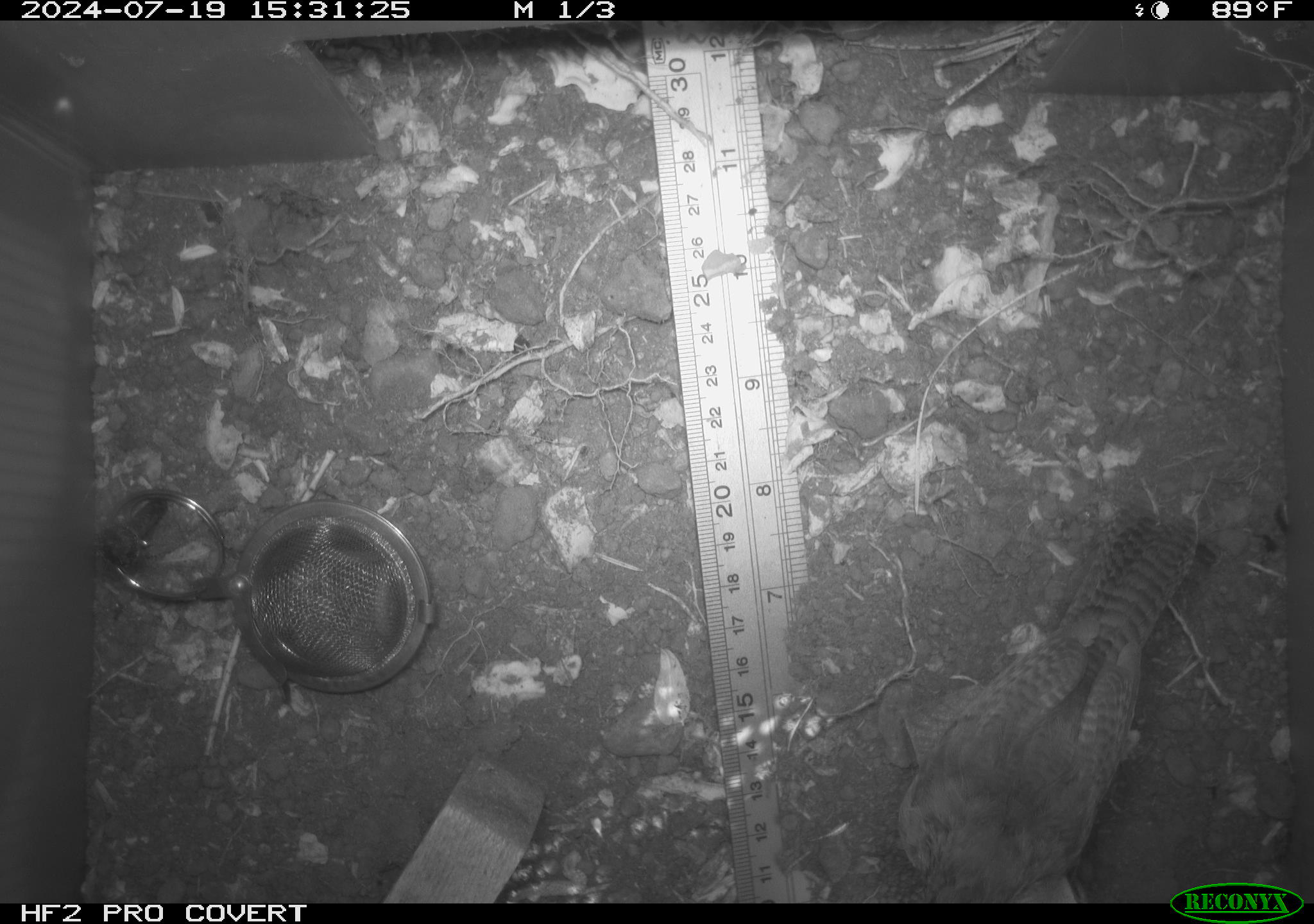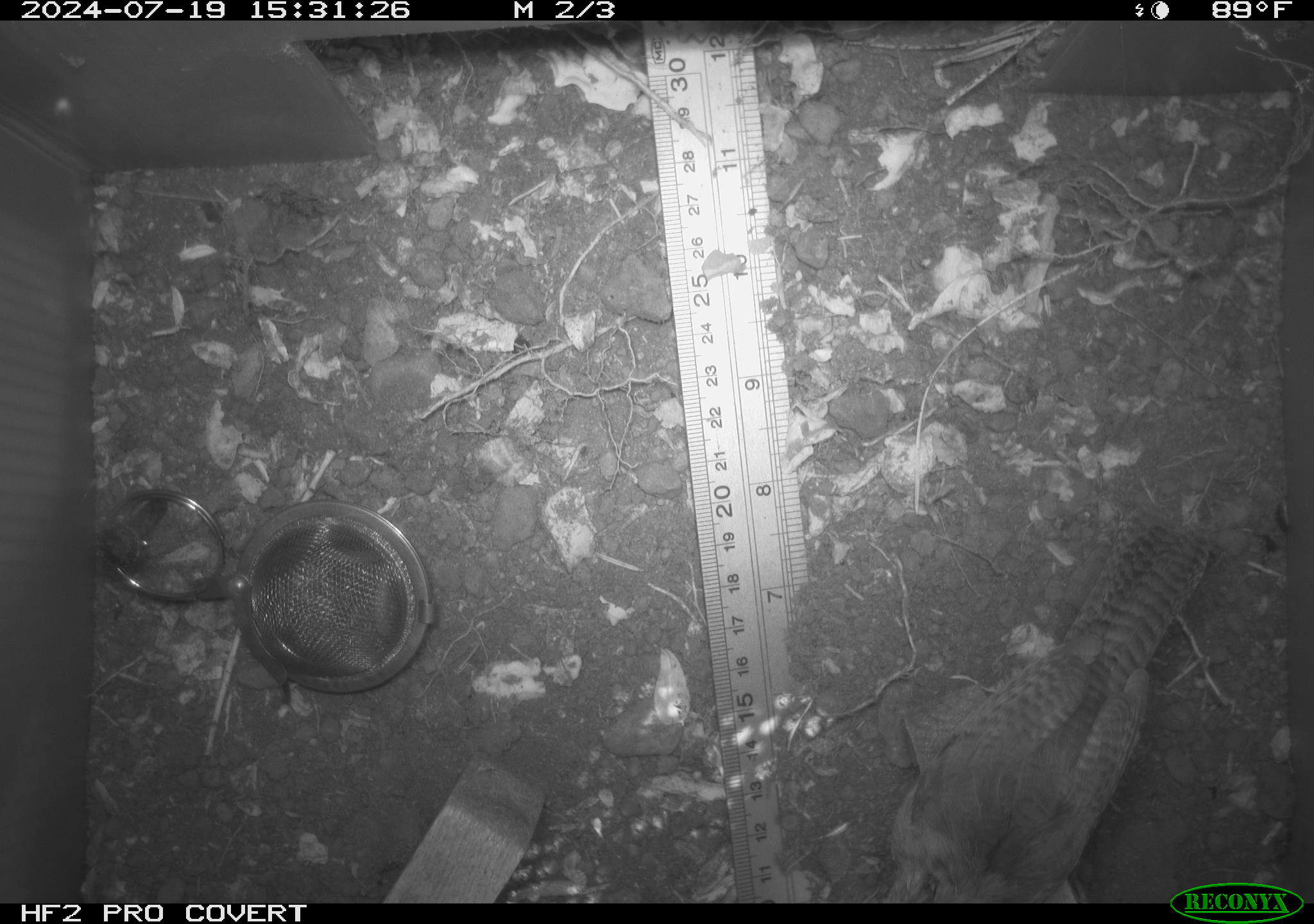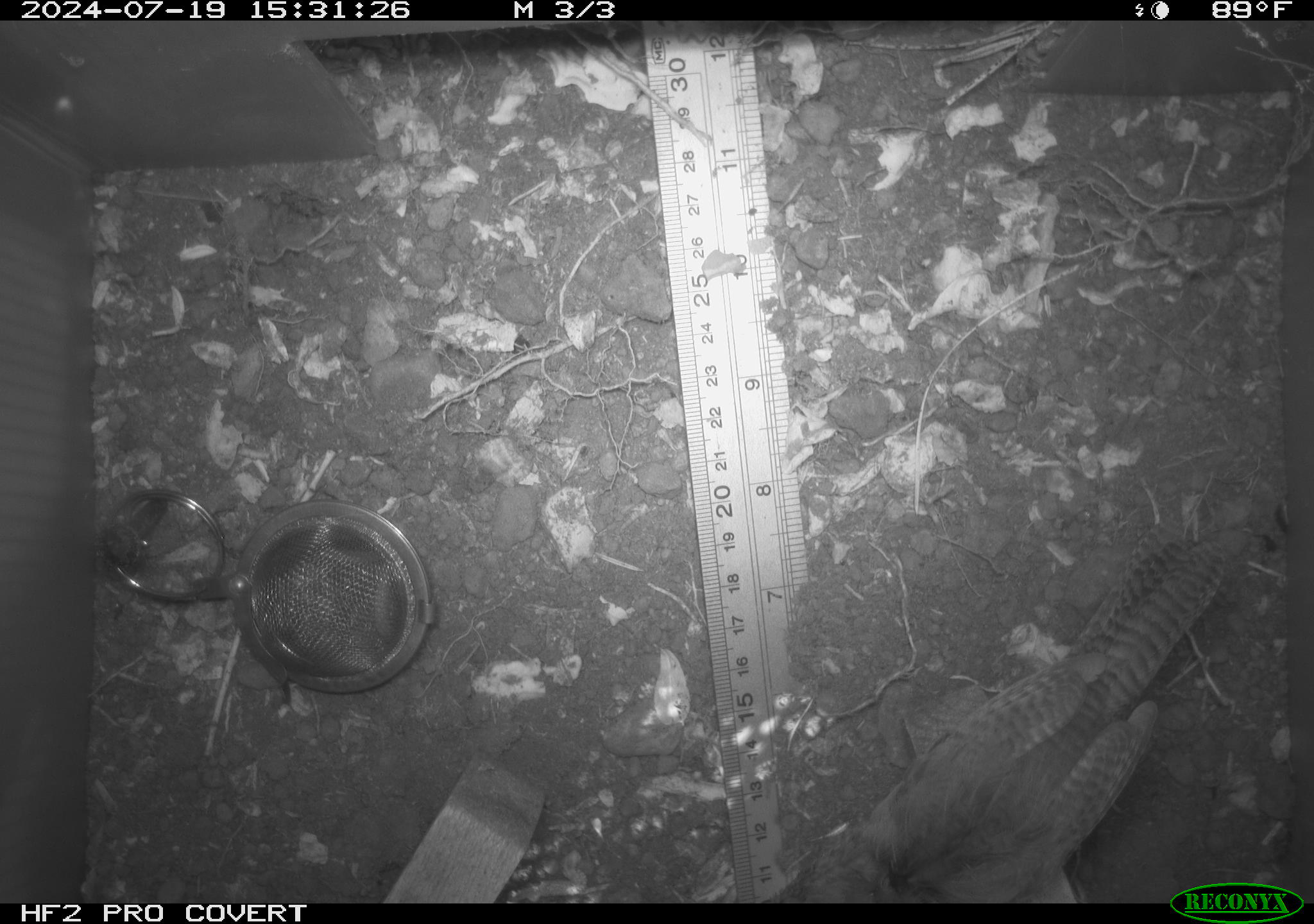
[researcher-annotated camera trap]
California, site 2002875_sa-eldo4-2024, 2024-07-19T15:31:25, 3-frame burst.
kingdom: Animalia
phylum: Chordata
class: Aves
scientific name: Aves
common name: bird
Bird (Aves).